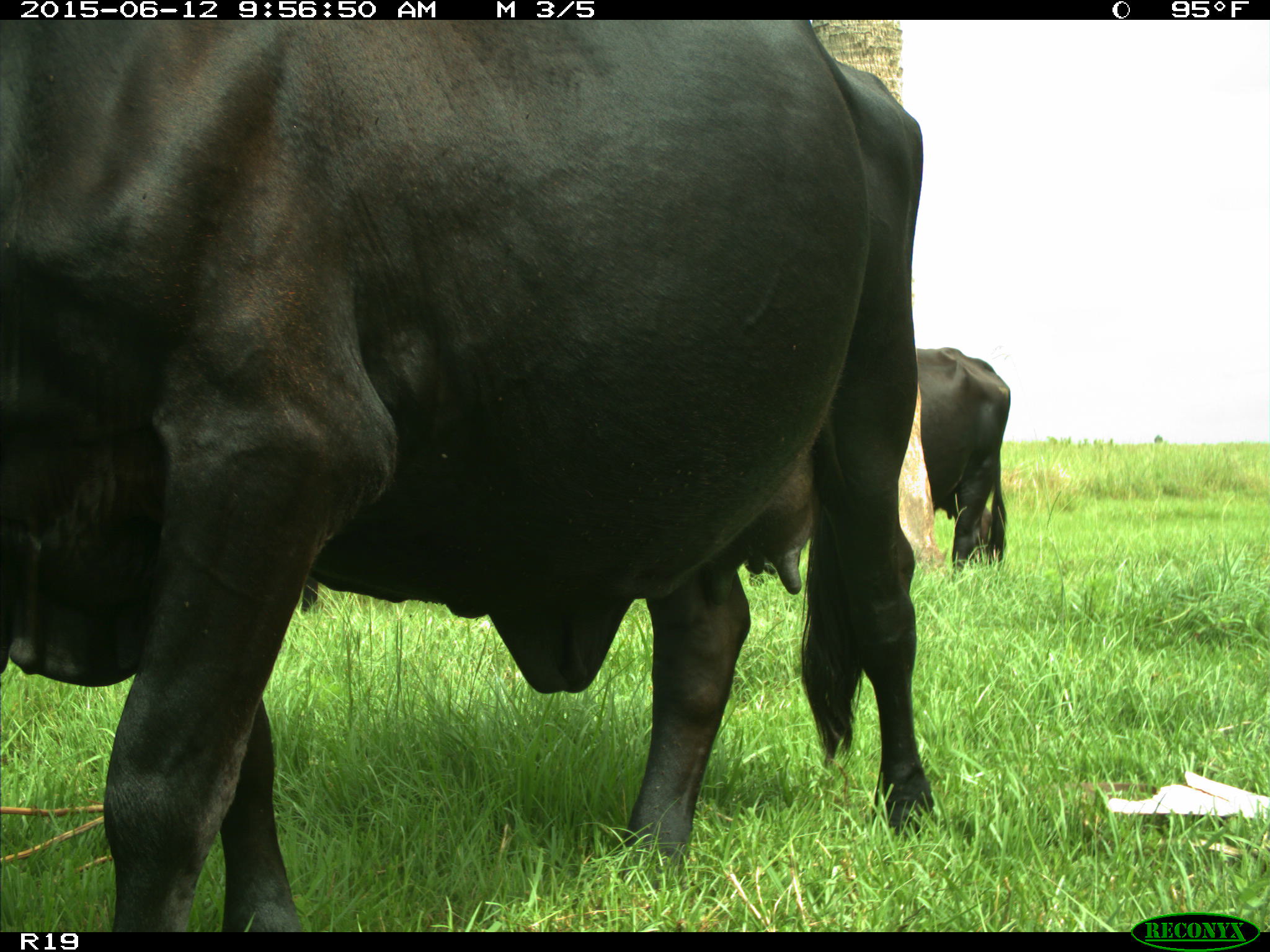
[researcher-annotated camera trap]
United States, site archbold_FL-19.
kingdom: Animalia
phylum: Chordata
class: Mammalia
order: Artiodactyla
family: Bovidae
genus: Bos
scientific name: Bos taurus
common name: domestic cow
Bos taurus (domestic cow).